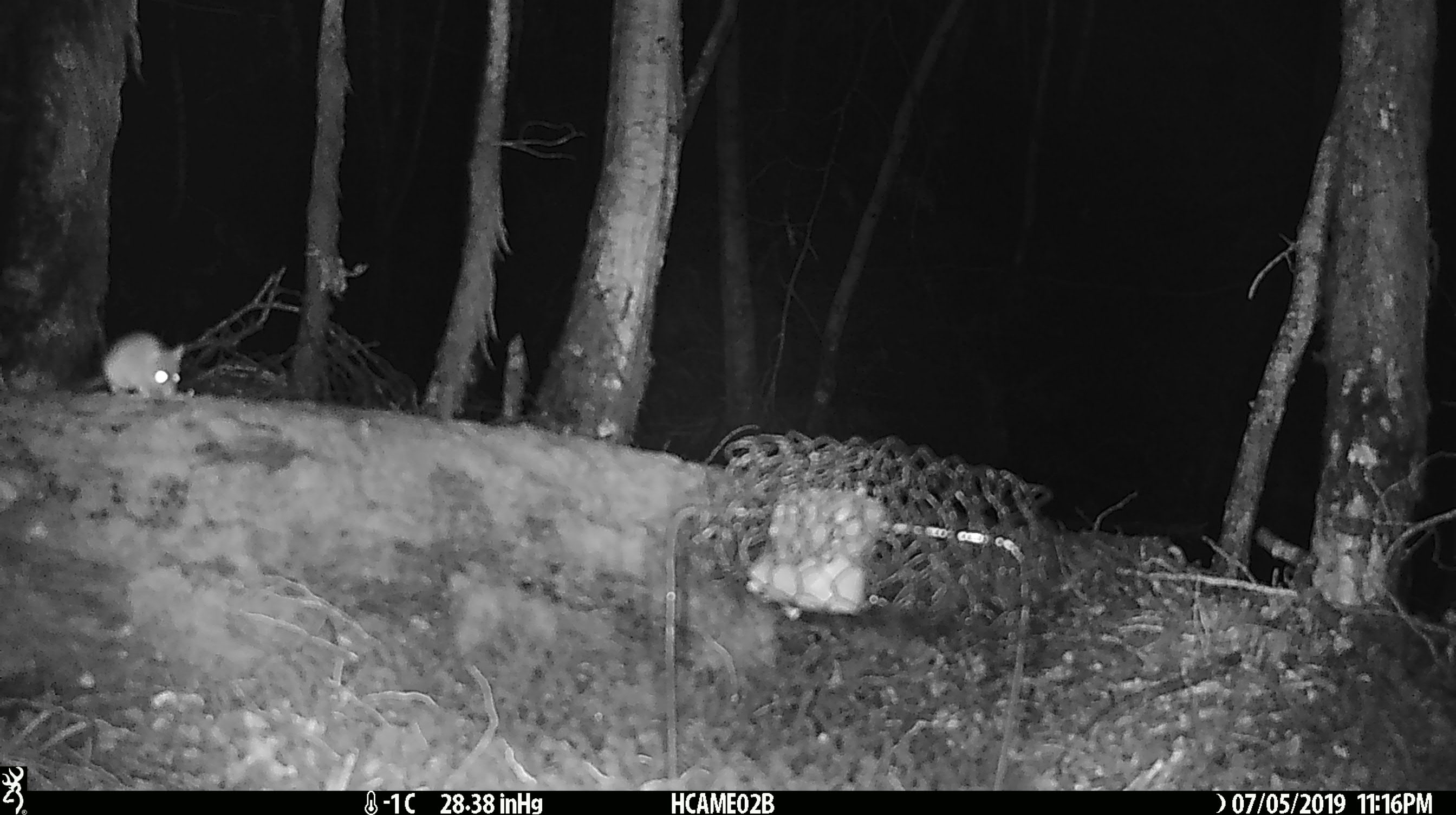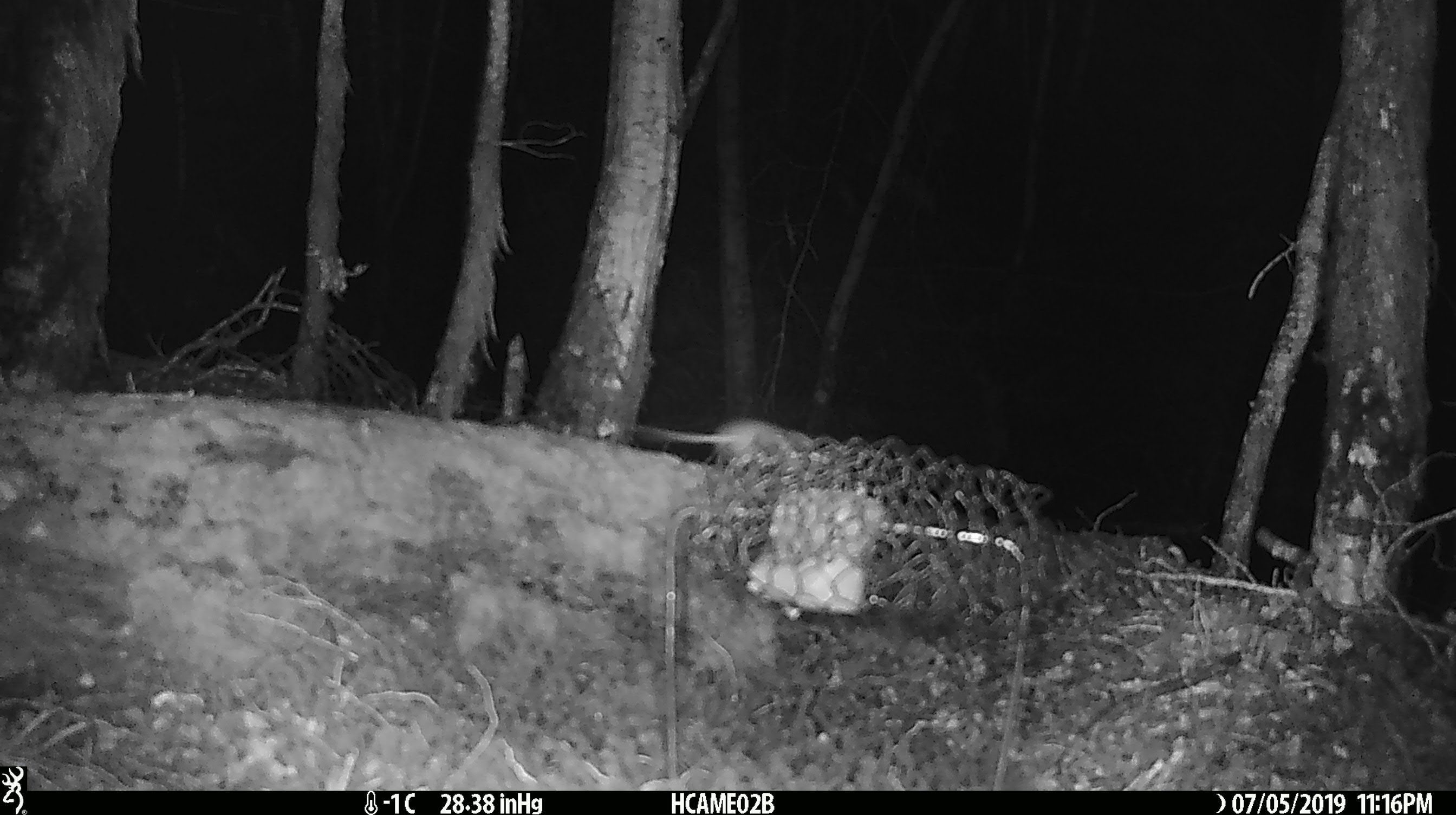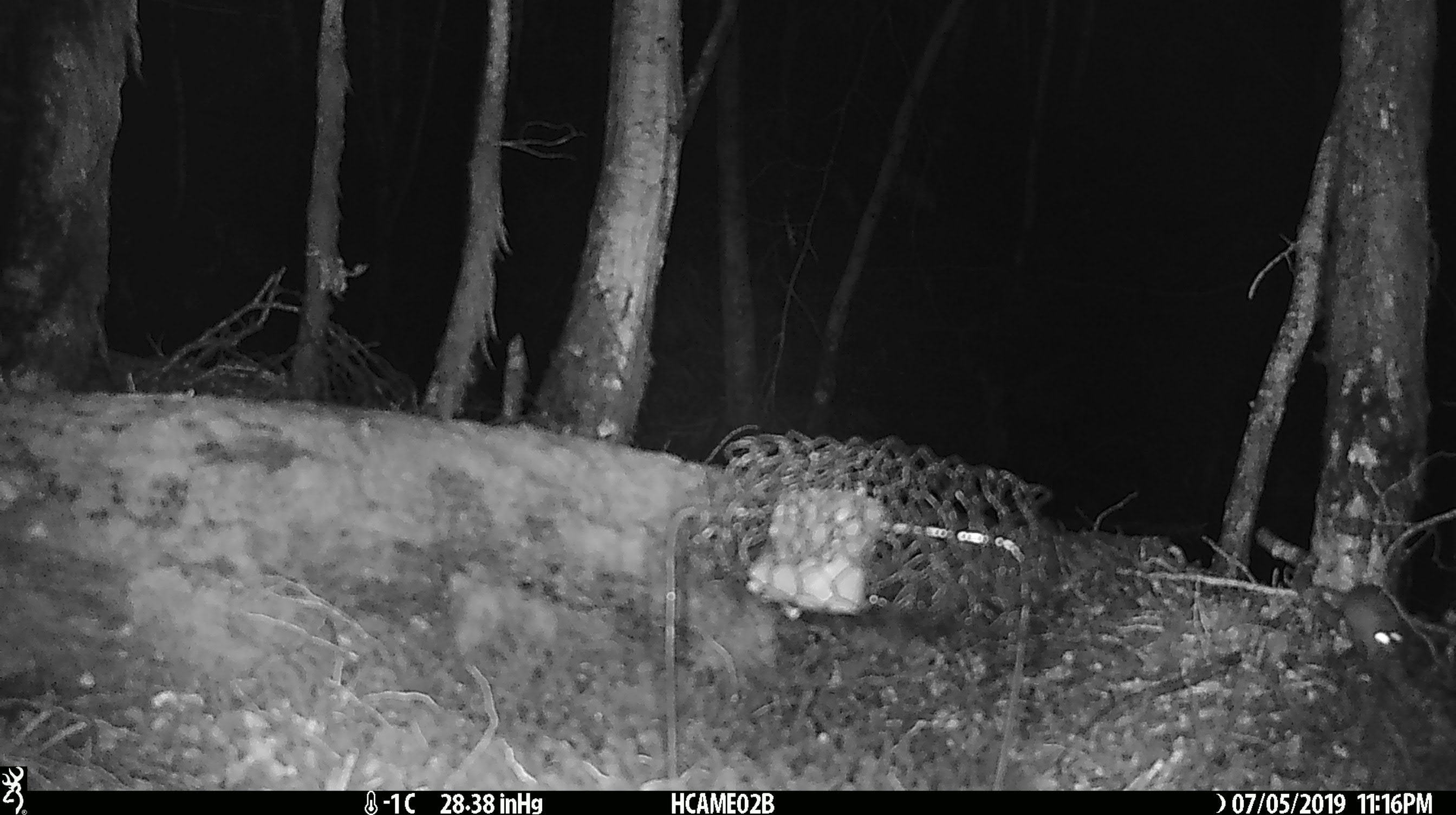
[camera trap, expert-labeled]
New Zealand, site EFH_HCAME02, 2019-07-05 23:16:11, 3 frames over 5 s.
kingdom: Animalia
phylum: Chordata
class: Mammalia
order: Rodentia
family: Muridae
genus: Mus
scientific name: Mus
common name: mouse